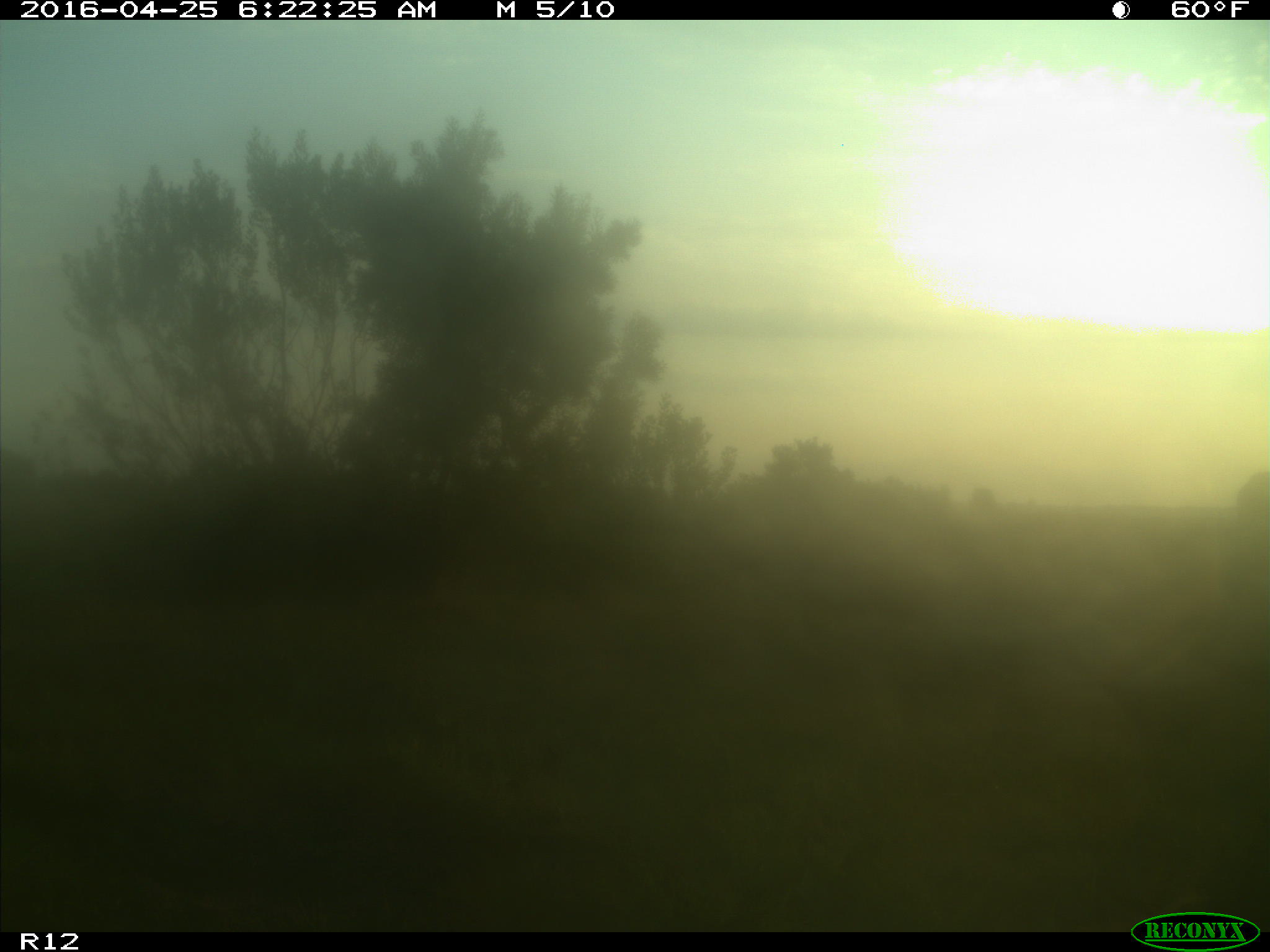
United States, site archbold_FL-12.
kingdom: Animalia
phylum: Chordata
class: Mammalia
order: Artiodactyla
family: Bovidae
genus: Bos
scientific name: Bos taurus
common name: domestic cow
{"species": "Bos taurus (domestic cow)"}